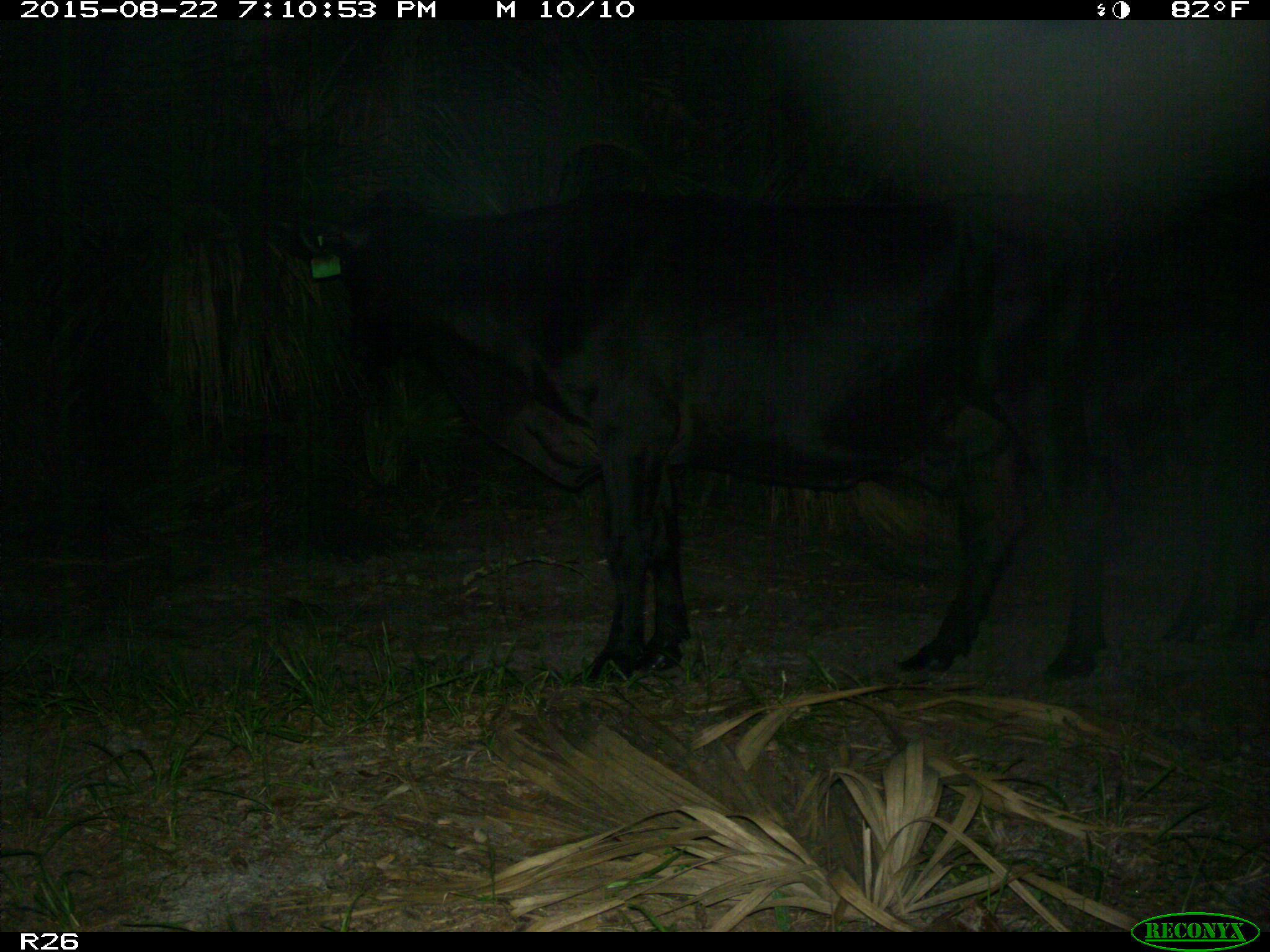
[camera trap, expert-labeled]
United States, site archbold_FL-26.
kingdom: Animalia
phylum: Chordata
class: Mammalia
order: Artiodactyla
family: Bovidae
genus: Bos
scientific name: Bos taurus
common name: domestic cow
Bos taurus (domestic cow).